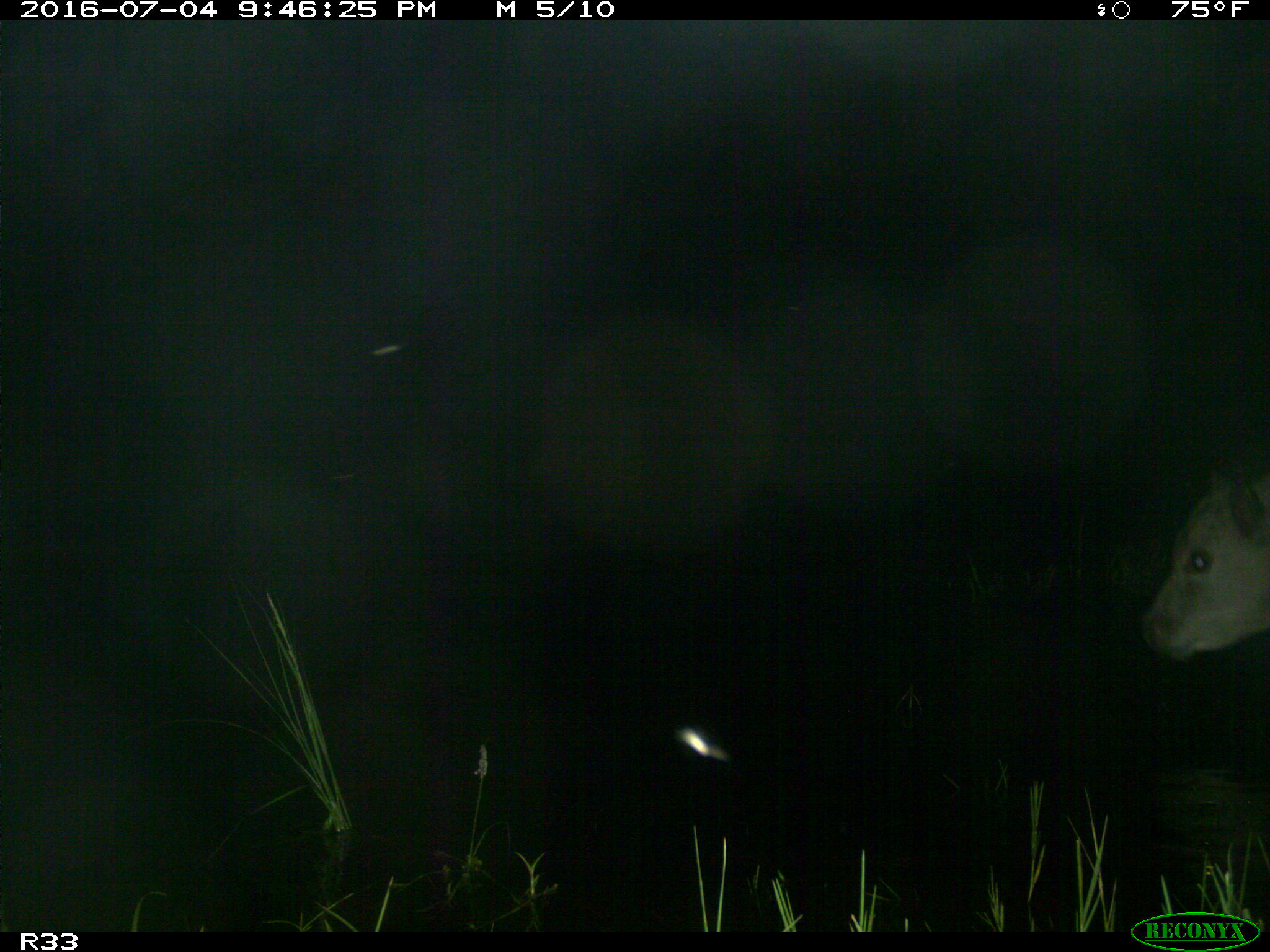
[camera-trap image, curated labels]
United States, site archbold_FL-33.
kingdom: Animalia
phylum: Chordata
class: Mammalia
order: Artiodactyla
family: Bovidae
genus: Bos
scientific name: Bos taurus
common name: domestic cow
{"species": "Bos taurus (domestic cow)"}